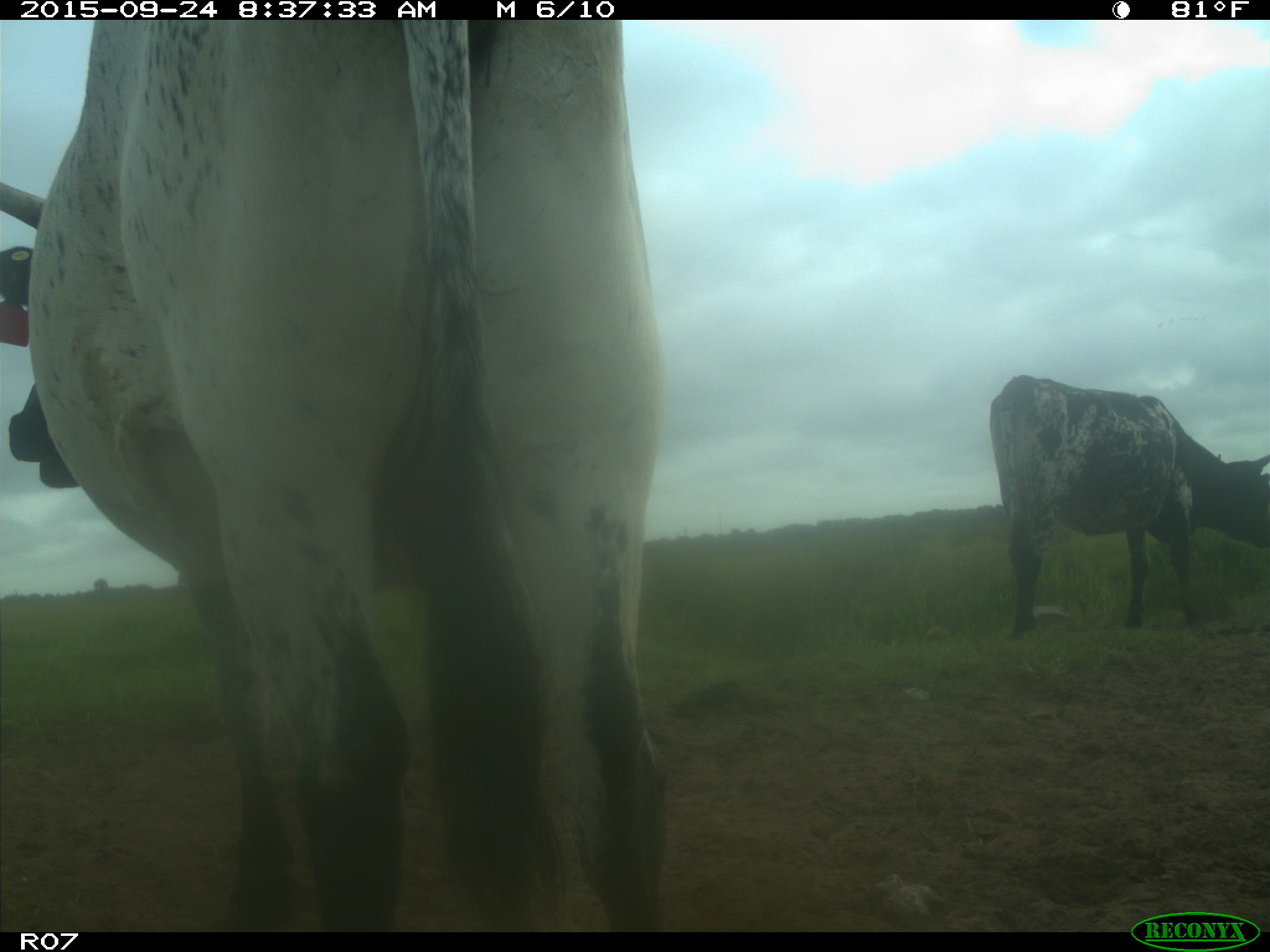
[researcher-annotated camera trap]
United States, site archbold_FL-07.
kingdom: Animalia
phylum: Chordata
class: Mammalia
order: Artiodactyla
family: Bovidae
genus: Bos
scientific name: Bos taurus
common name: domestic cow